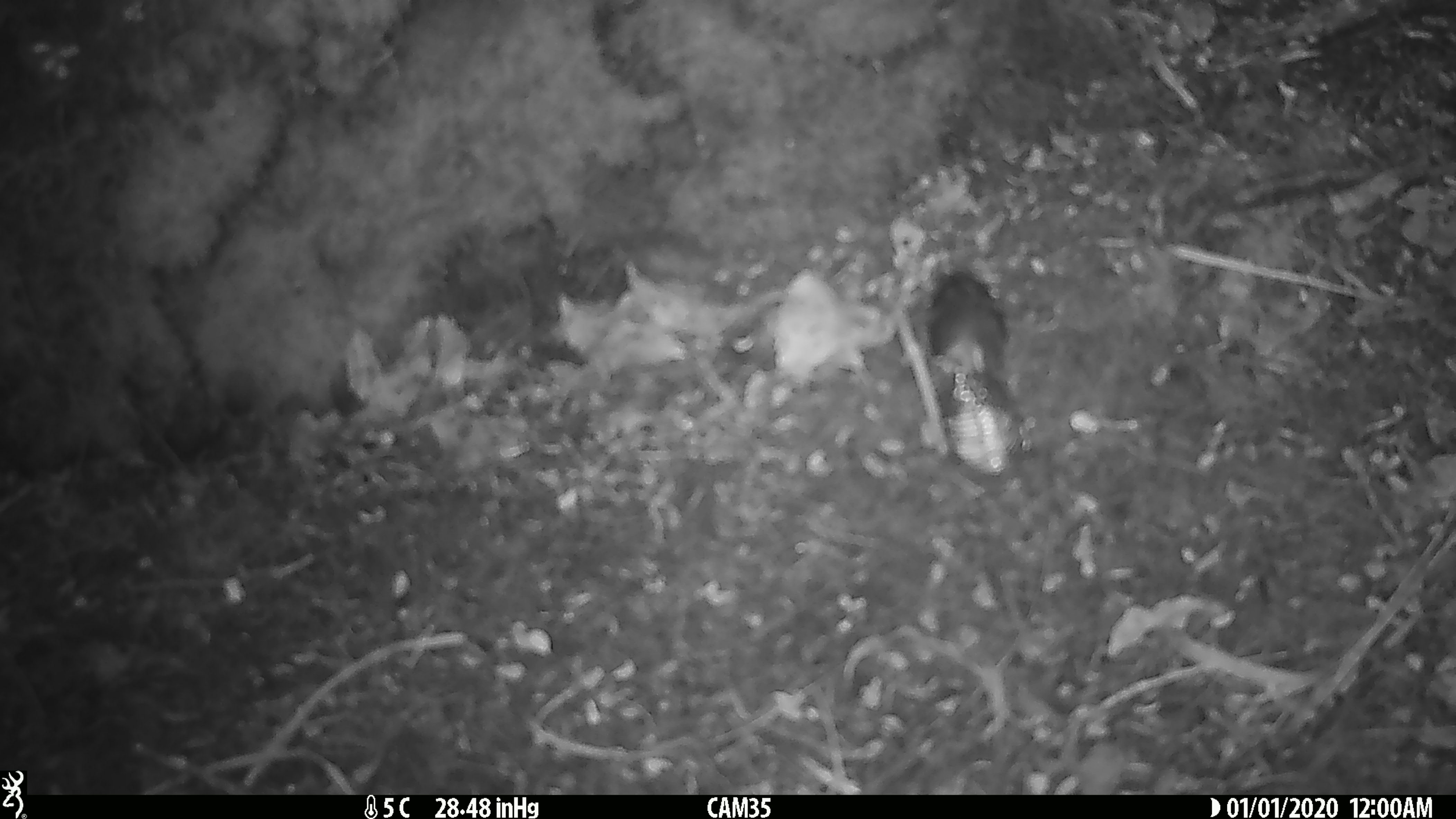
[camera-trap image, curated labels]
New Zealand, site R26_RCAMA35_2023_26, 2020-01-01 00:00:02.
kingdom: Animalia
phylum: Chordata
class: Aves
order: Passeriformes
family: Acanthisittidae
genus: Acanthisitta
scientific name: Acanthisitta chloris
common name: rifleman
Rifleman (Acanthisitta chloris).